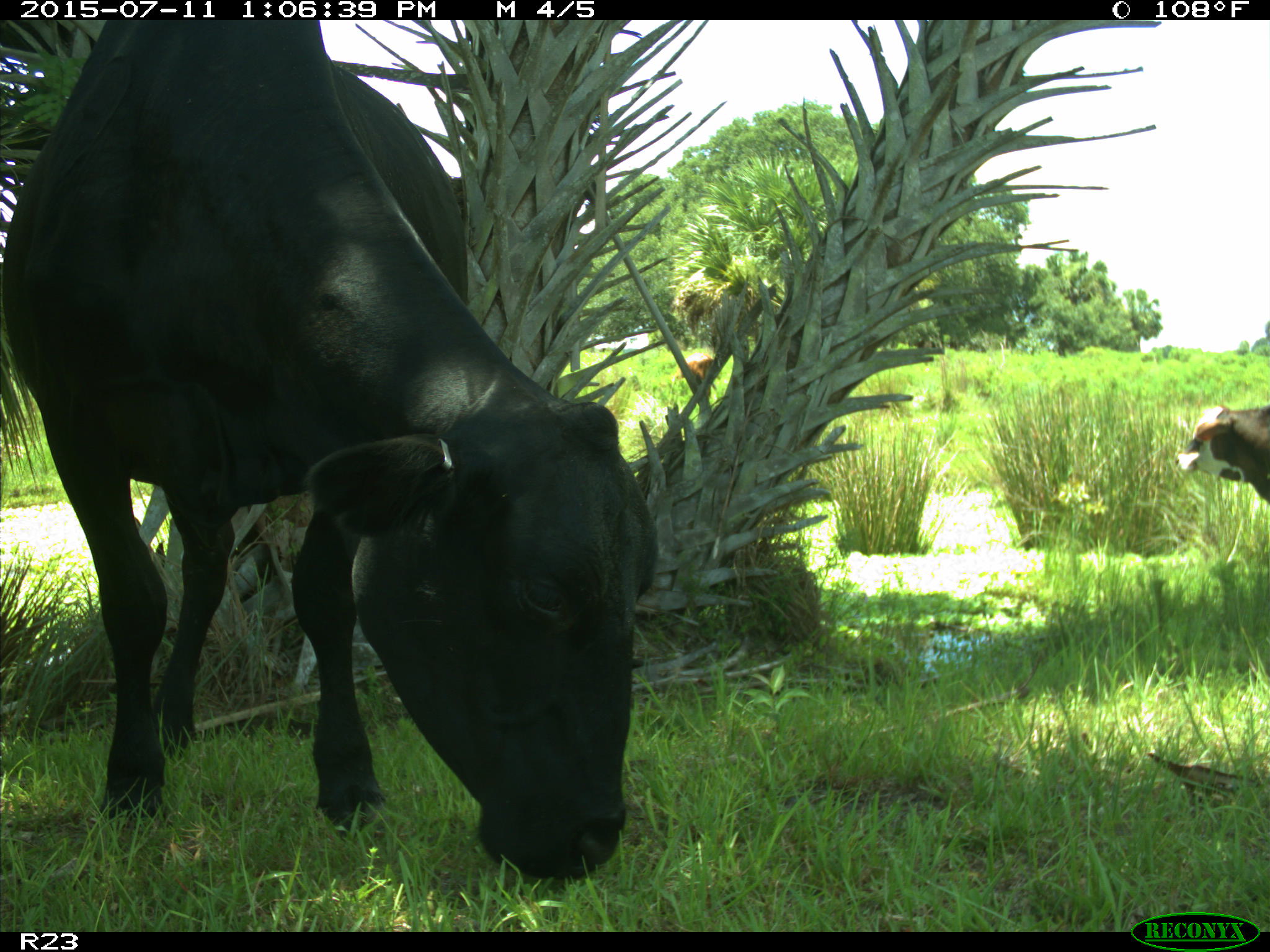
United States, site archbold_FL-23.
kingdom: Animalia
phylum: Chordata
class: Mammalia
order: Artiodactyla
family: Bovidae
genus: Bos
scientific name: Bos taurus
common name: domestic cow